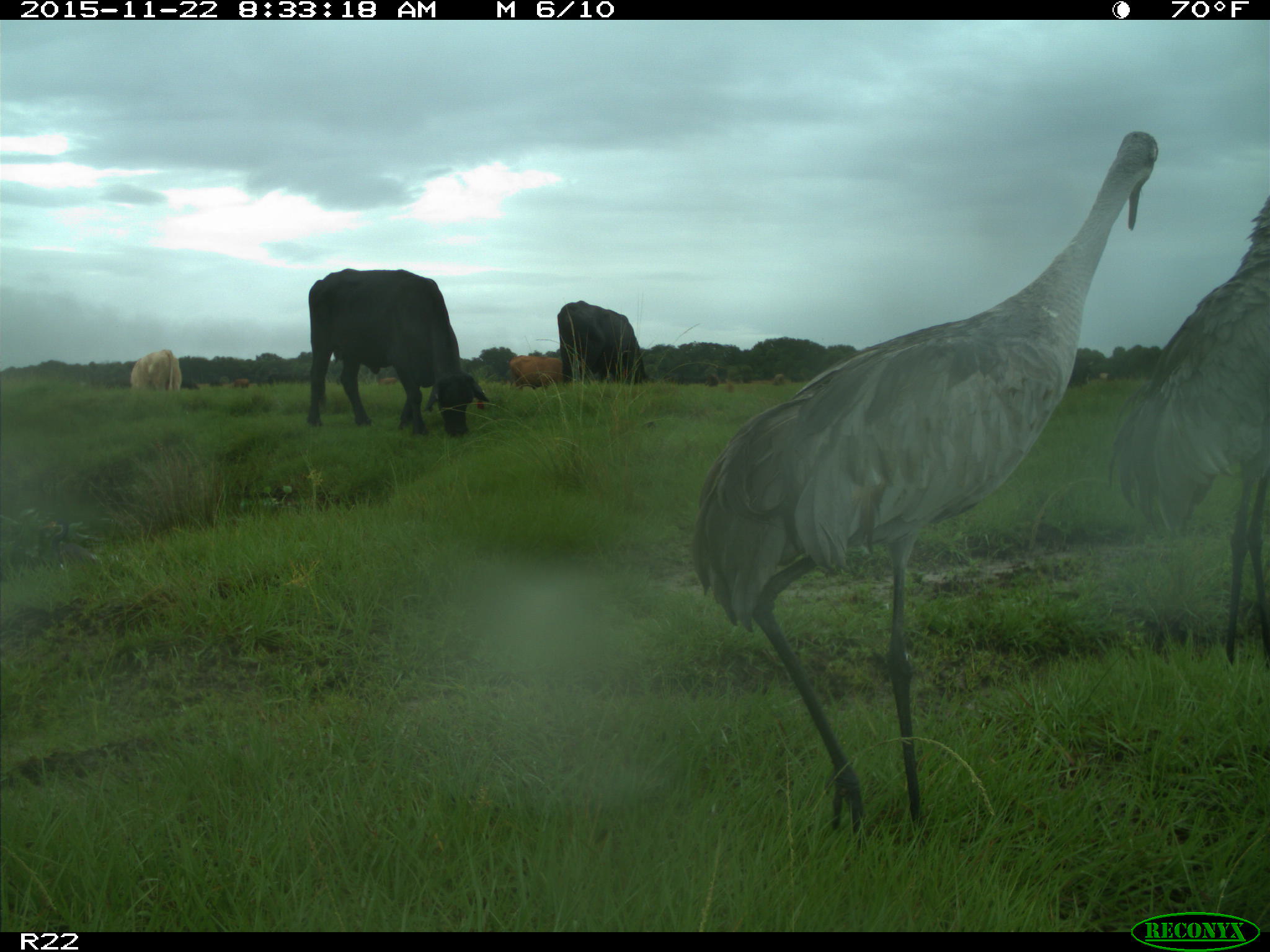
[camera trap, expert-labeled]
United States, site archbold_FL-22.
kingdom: Animalia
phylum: Chordata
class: Mammalia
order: Artiodactyla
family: Bovidae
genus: Bos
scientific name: Bos taurus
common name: domestic cow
Bos taurus (domestic cow).